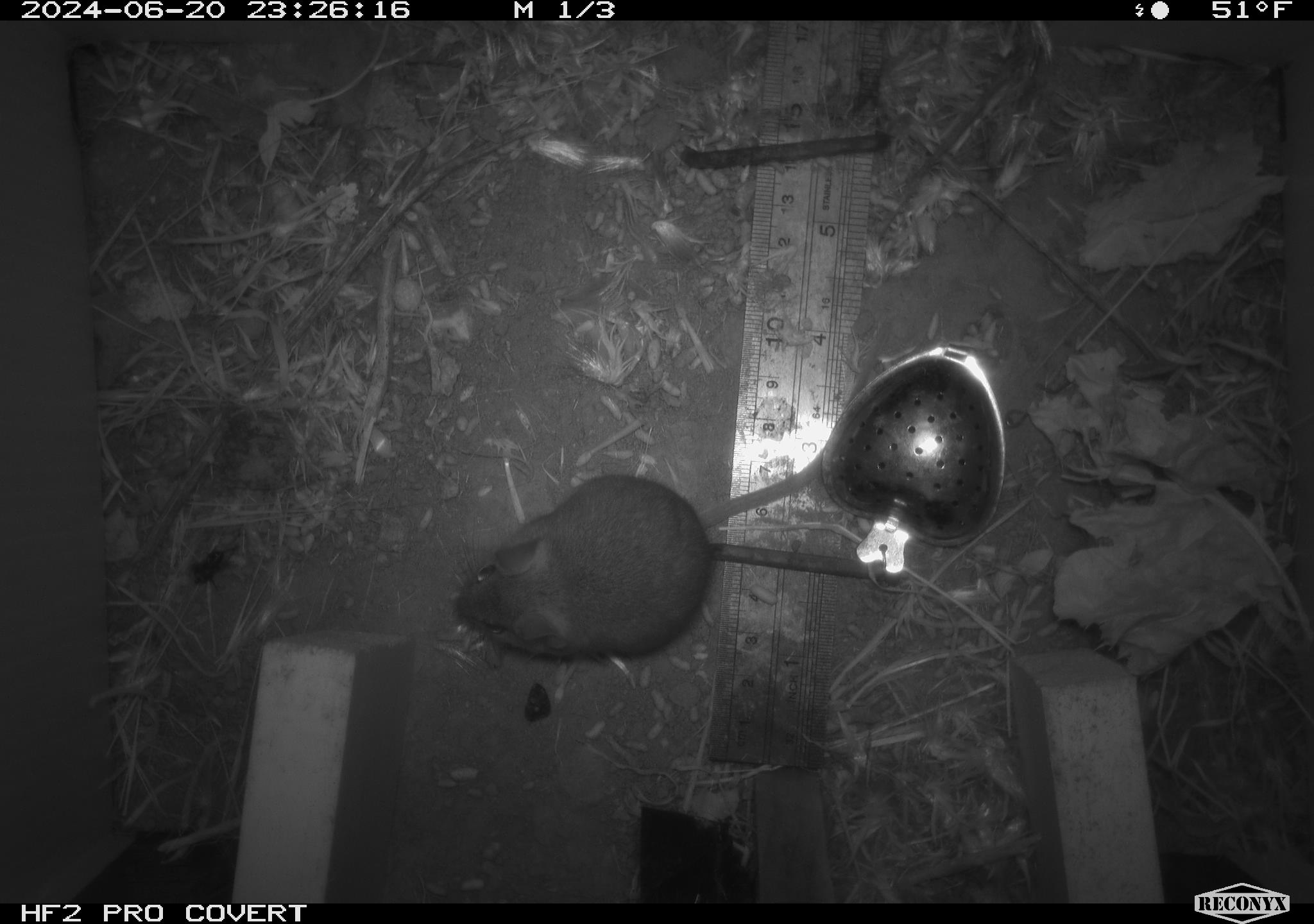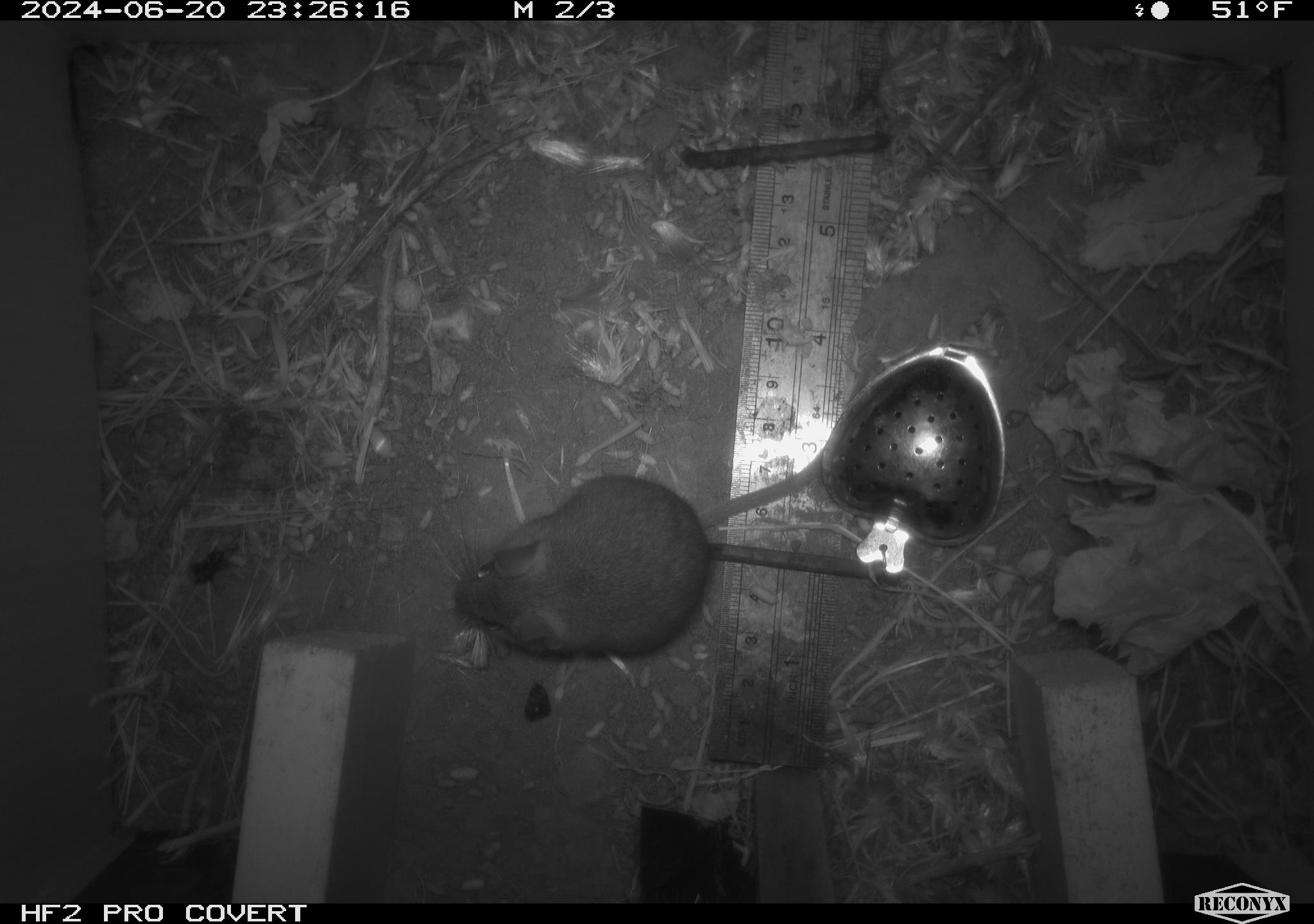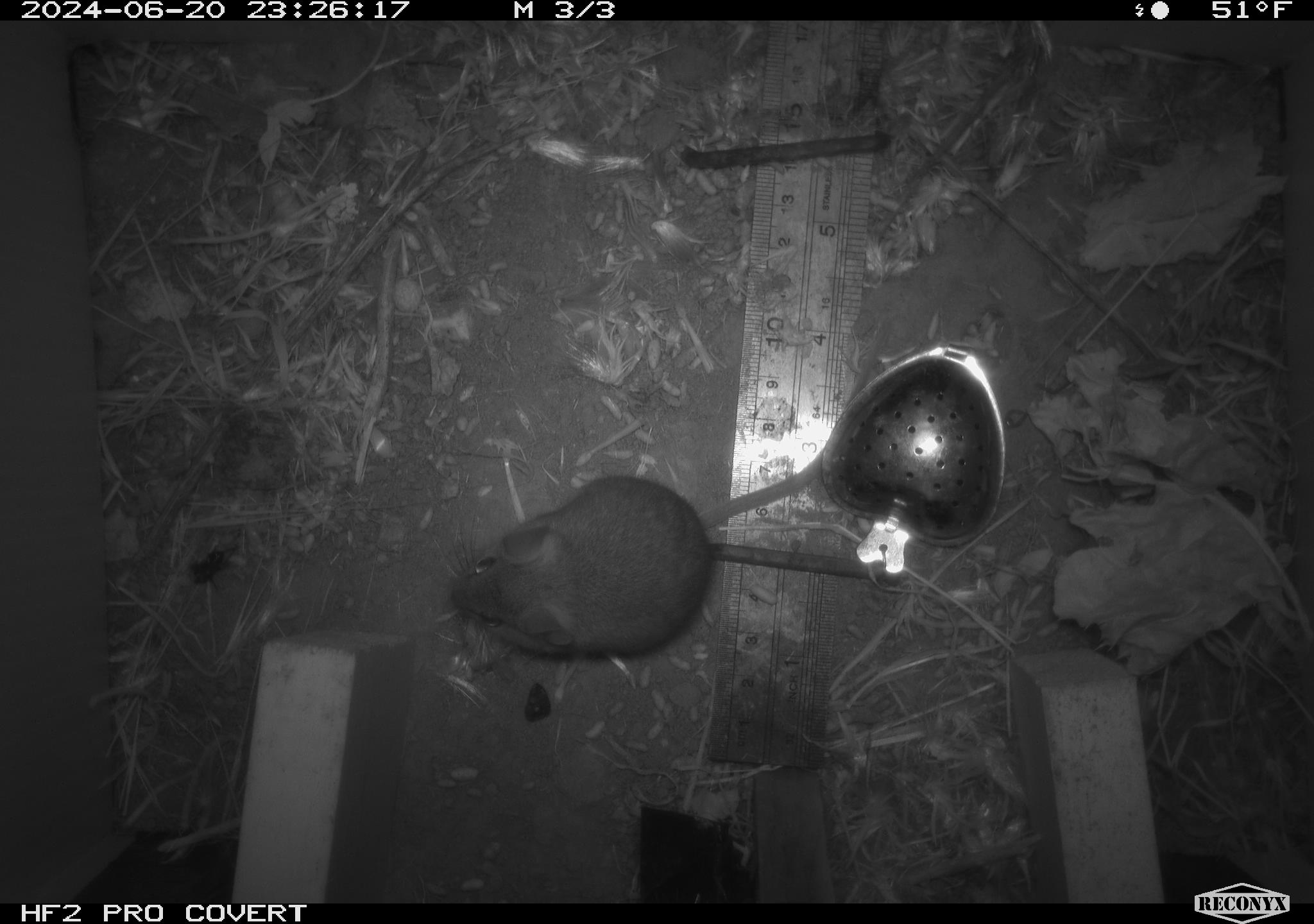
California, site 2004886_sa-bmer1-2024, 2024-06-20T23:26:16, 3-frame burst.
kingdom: Animalia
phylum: Chordata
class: Mammalia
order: Rodentia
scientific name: Rodentia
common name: mouse species